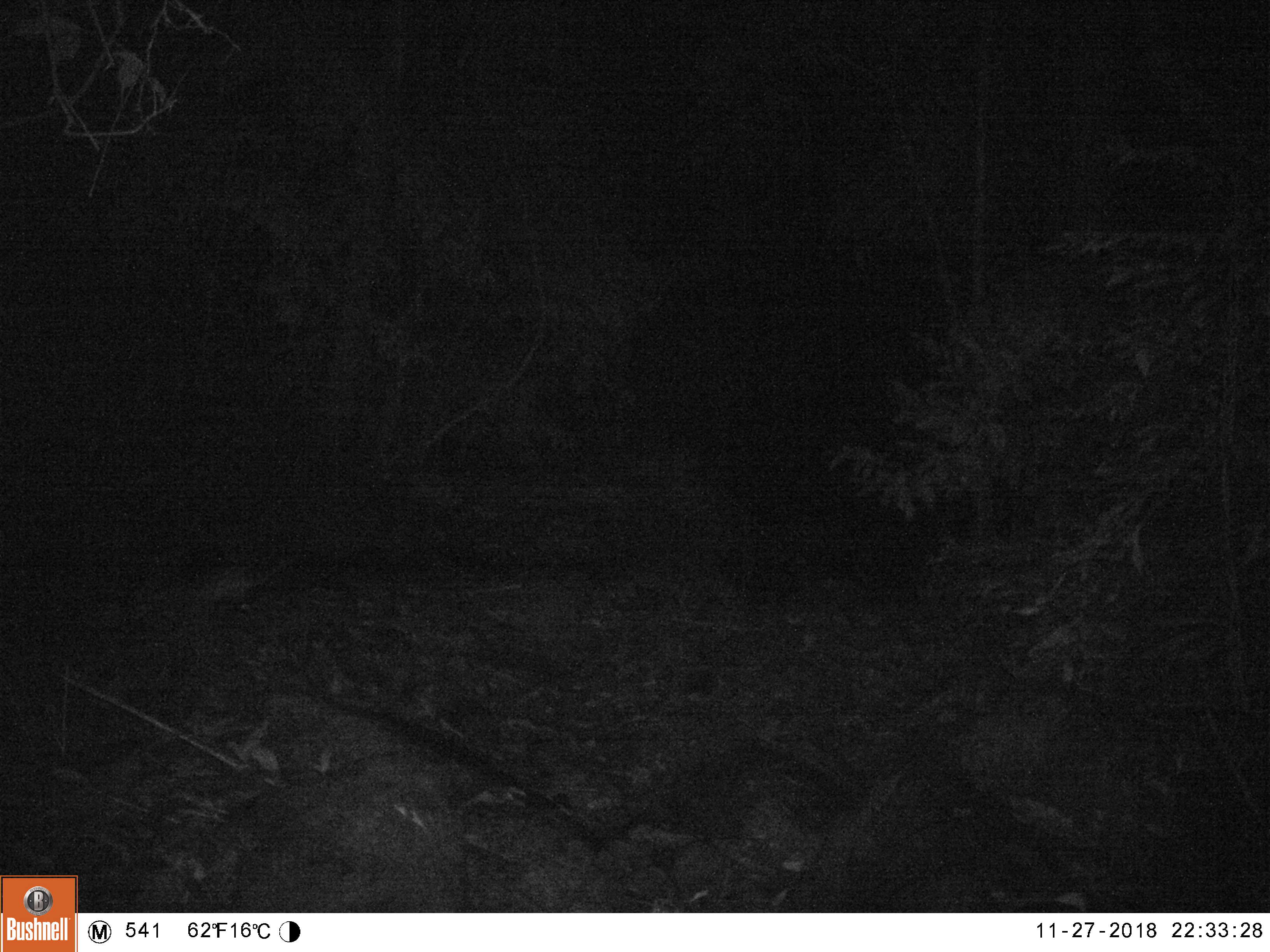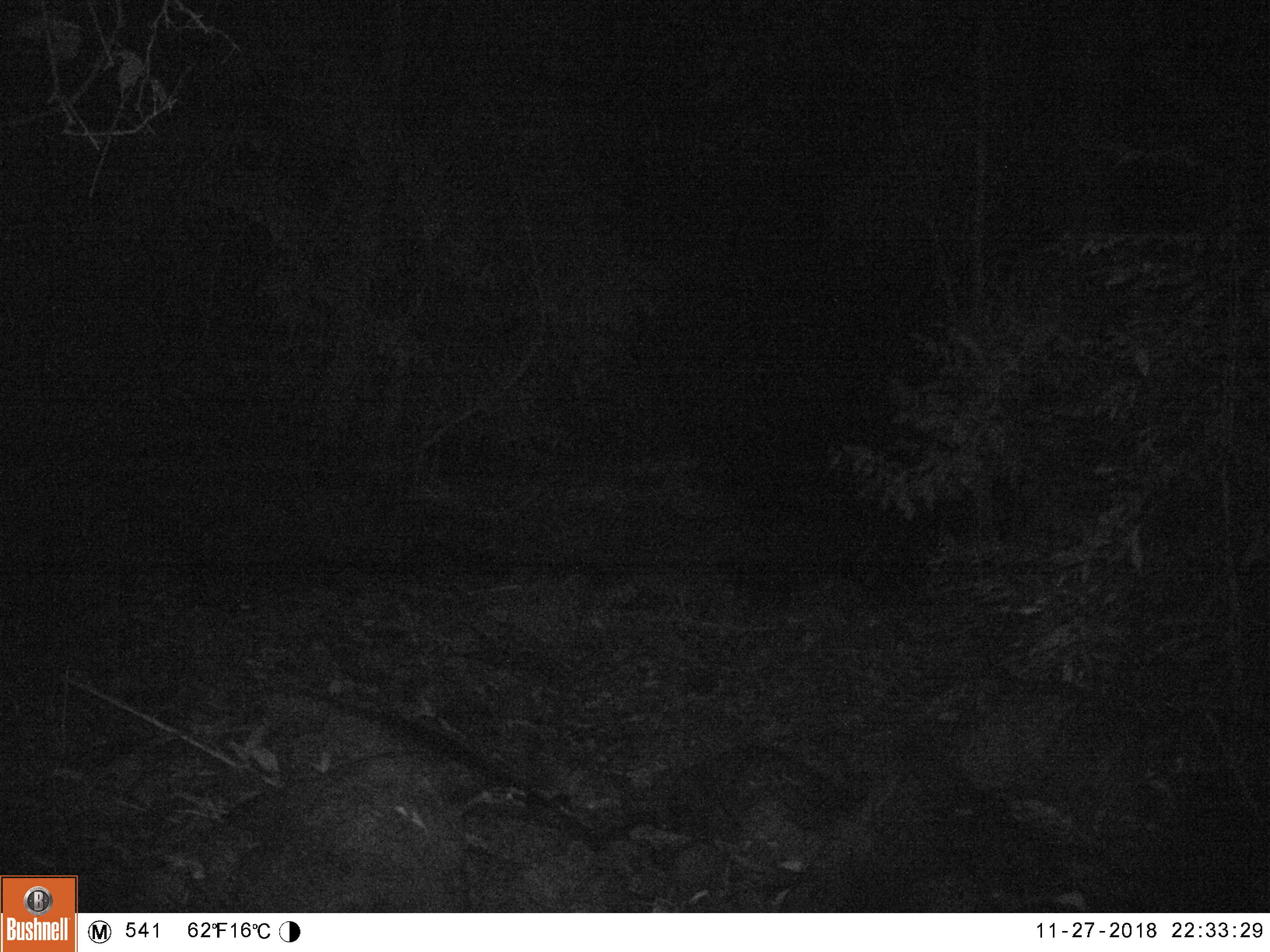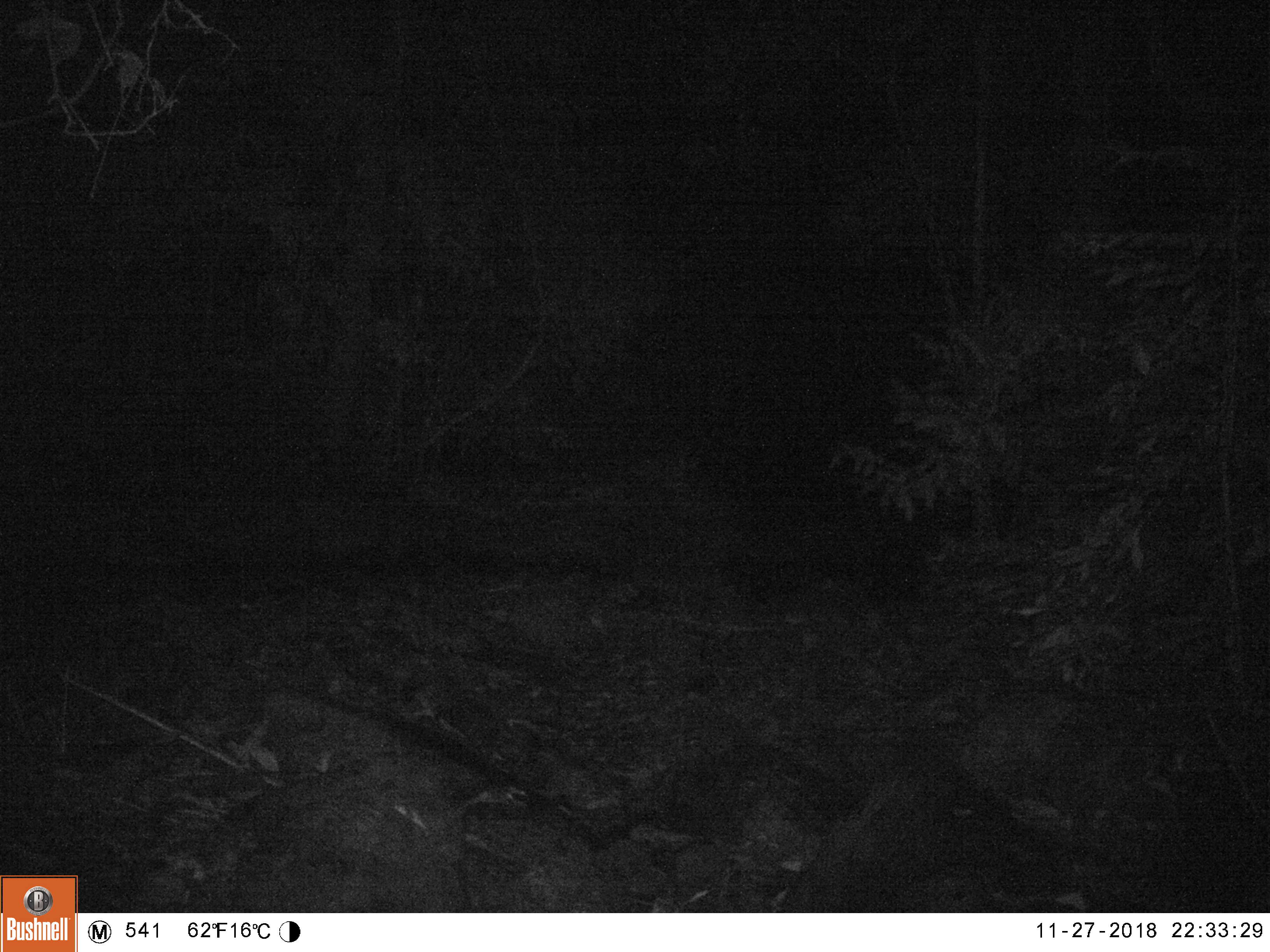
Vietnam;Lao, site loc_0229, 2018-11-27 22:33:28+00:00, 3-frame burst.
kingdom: Animalia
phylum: Chordata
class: Mammalia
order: Carnivora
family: Viverridae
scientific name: Paradoxurinae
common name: palm civet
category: unidentified palm civet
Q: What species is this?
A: Unidentified palm civet (palm civet) (Paradoxurinae).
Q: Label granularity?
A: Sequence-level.